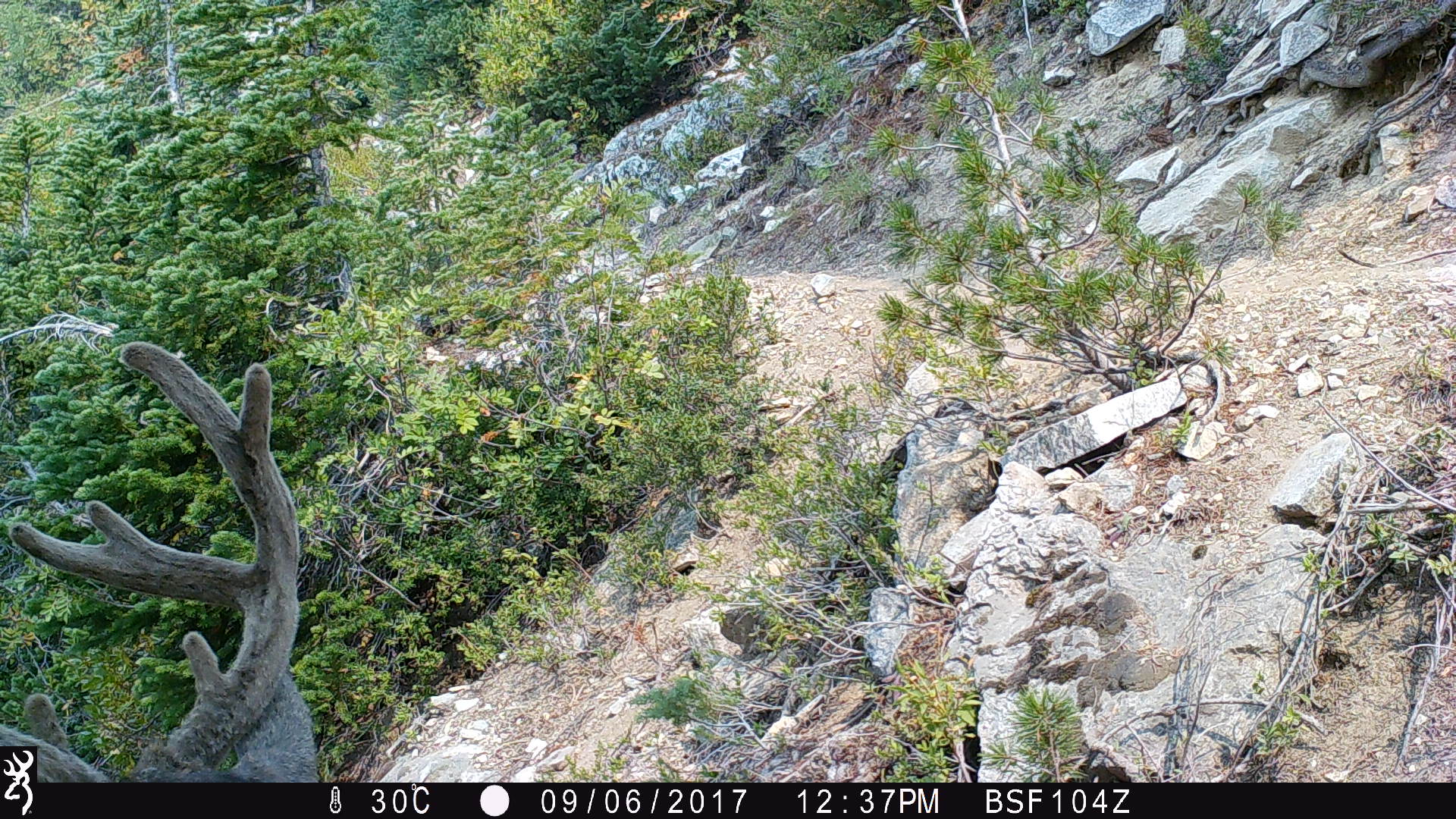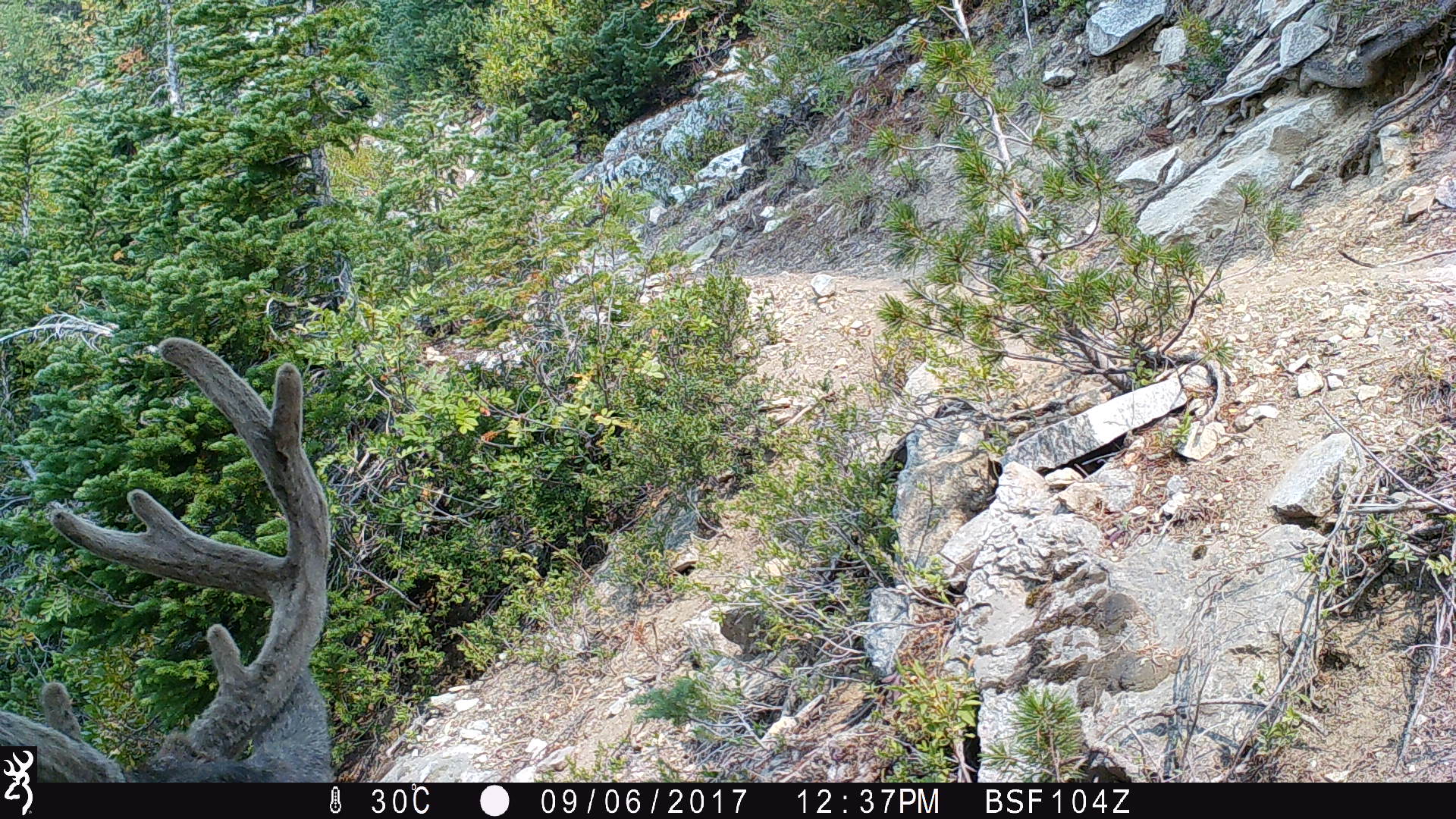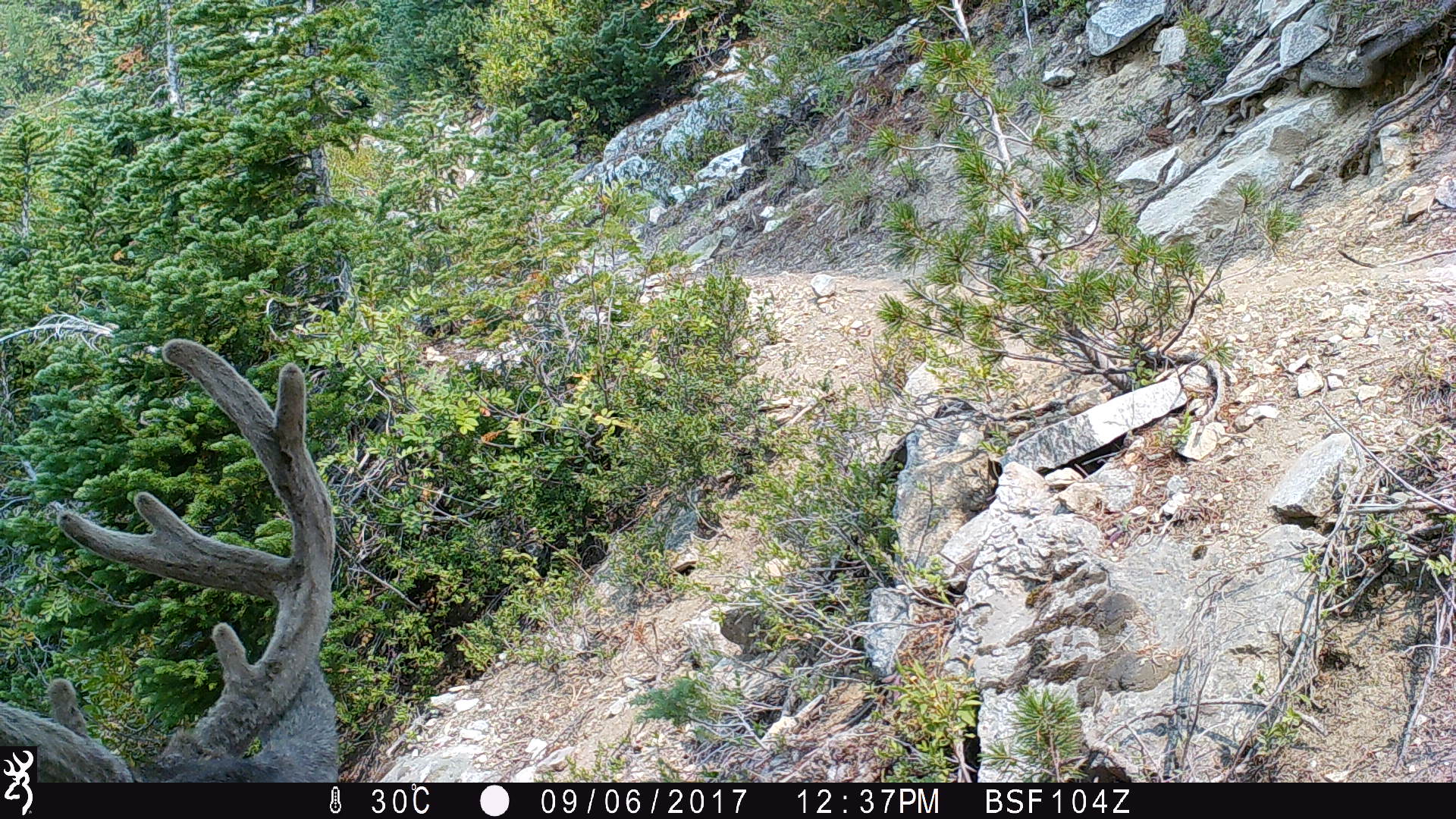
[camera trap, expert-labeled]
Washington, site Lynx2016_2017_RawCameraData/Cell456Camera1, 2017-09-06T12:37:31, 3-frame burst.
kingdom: Animalia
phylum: Chordata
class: Mammalia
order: Artiodactyla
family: Cervidae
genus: Odocoileus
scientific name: Odocoileus hemionus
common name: mule deer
Odocoileus hemionus (mule deer). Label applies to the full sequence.